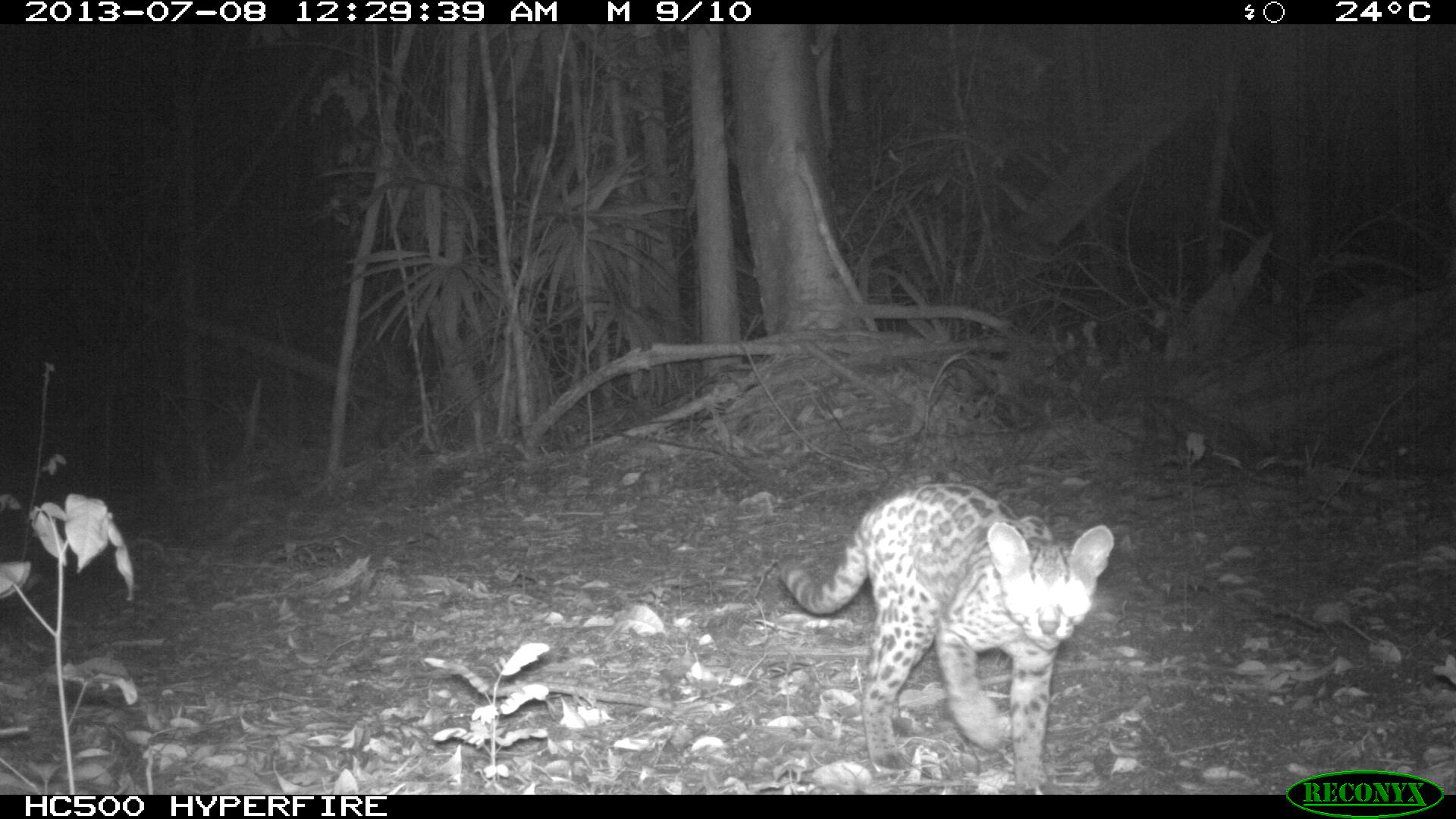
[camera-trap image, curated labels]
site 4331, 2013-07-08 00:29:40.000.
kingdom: Animalia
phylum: Chordata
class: Mammalia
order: Carnivora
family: Felidae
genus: Leopardus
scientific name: Leopardus pardalis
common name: ocelot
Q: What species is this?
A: Leopardus pardalis (ocelot).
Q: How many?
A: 1.